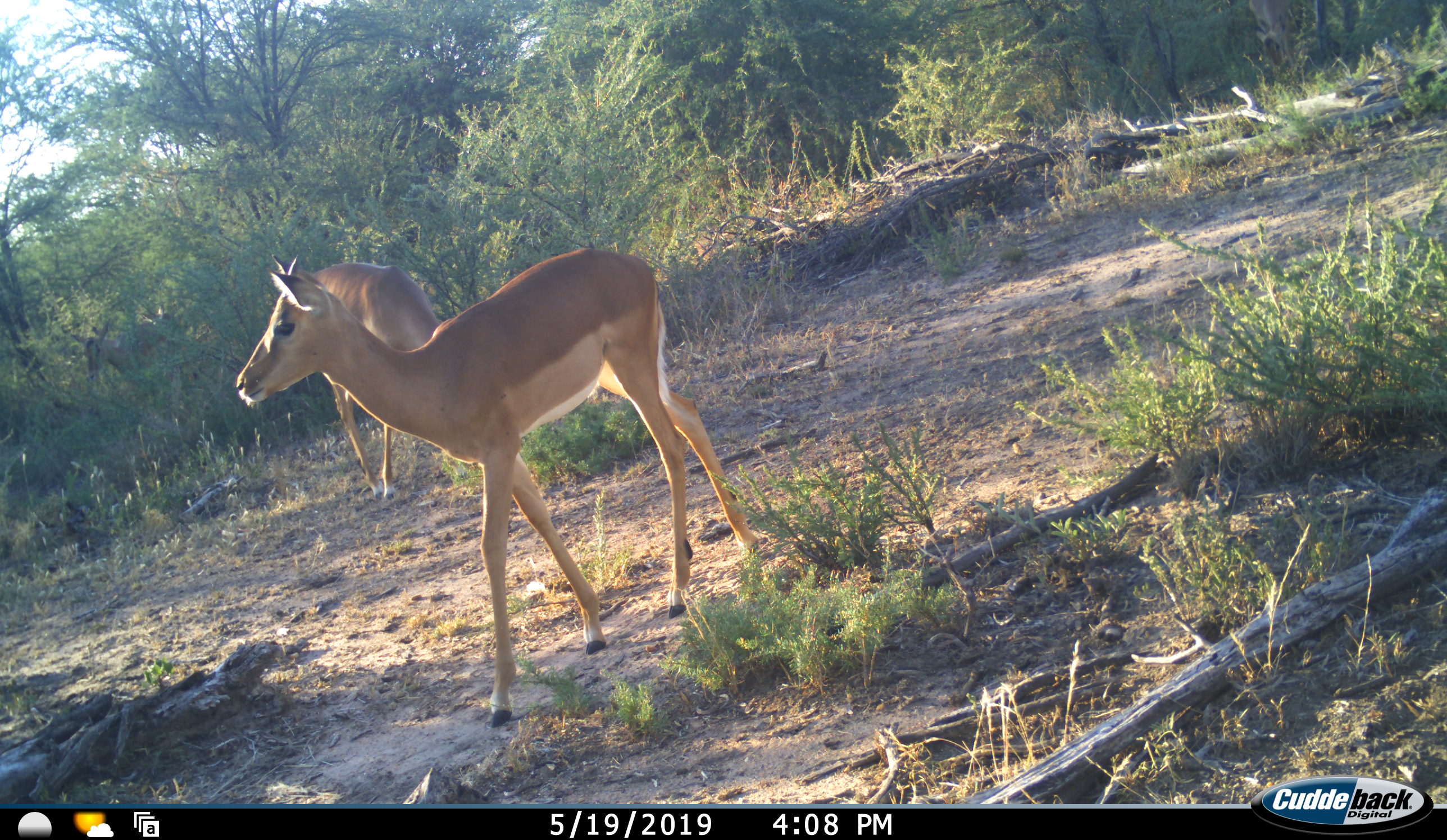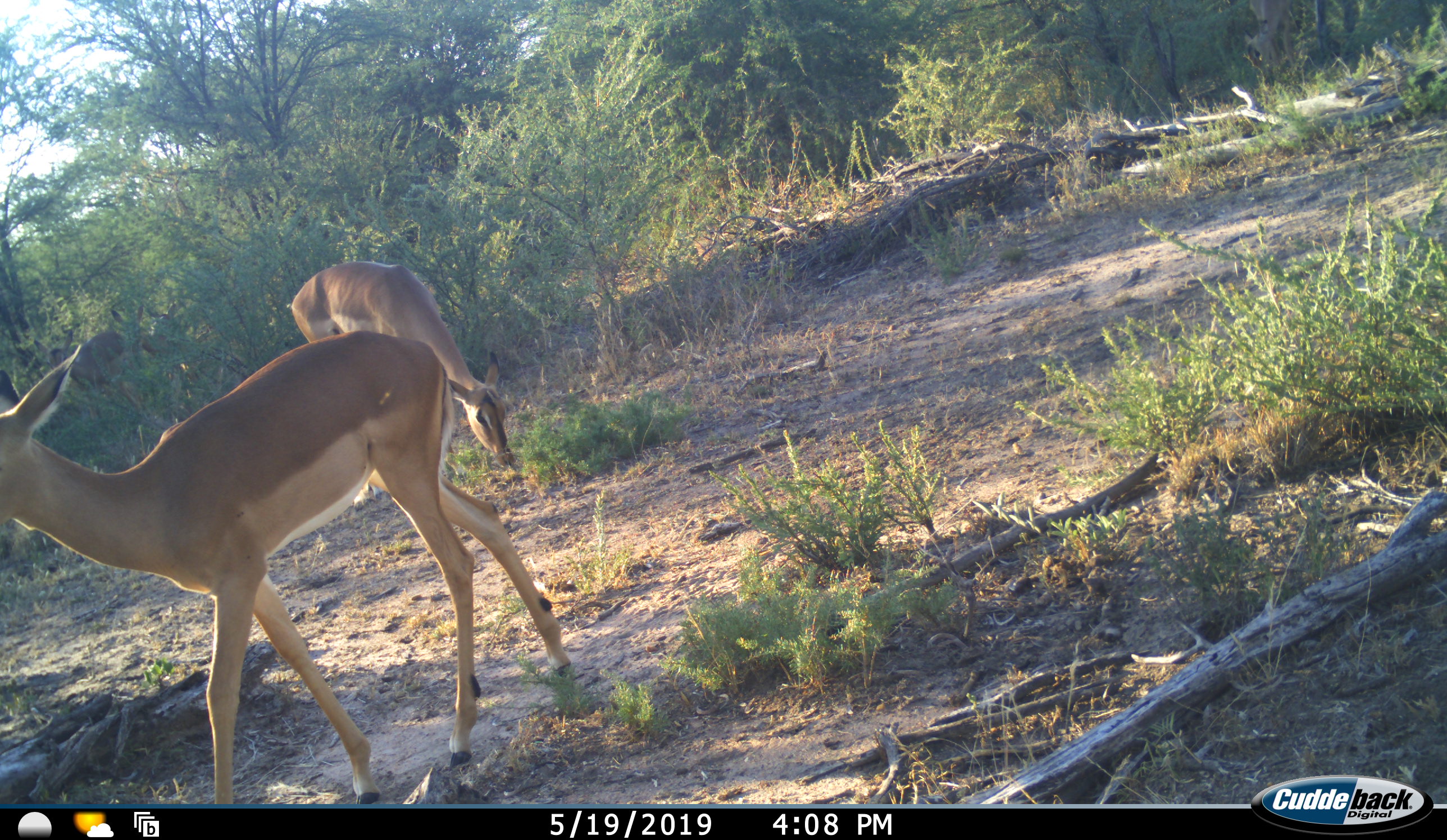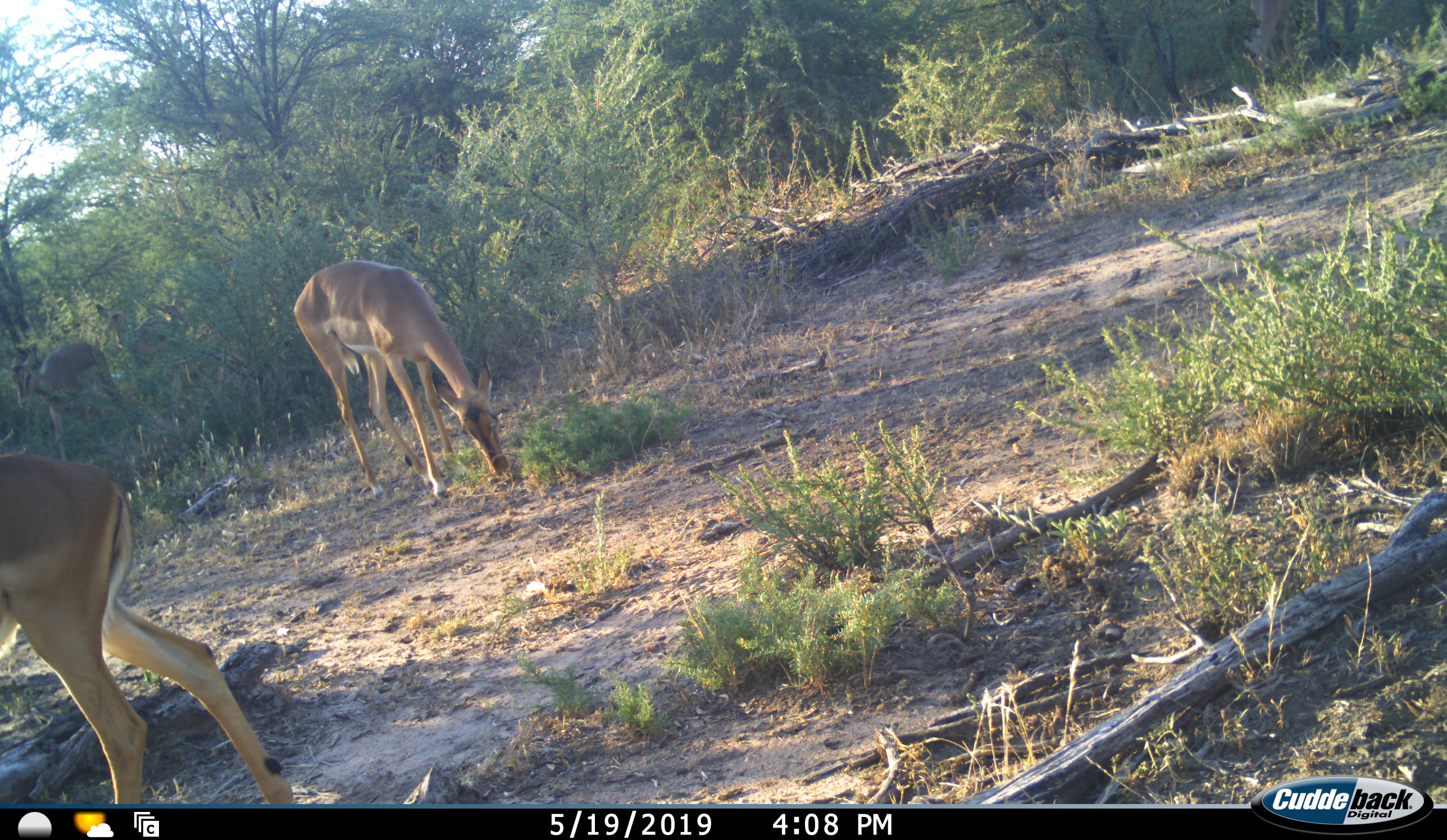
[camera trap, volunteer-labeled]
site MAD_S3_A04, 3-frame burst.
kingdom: Animalia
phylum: Chordata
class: Mammalia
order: Artiodactyla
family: Bovidae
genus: Aepyceros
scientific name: Aepyceros melampus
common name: impala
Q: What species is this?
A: Impala (Aepyceros melampus).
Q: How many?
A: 2.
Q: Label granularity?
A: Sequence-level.